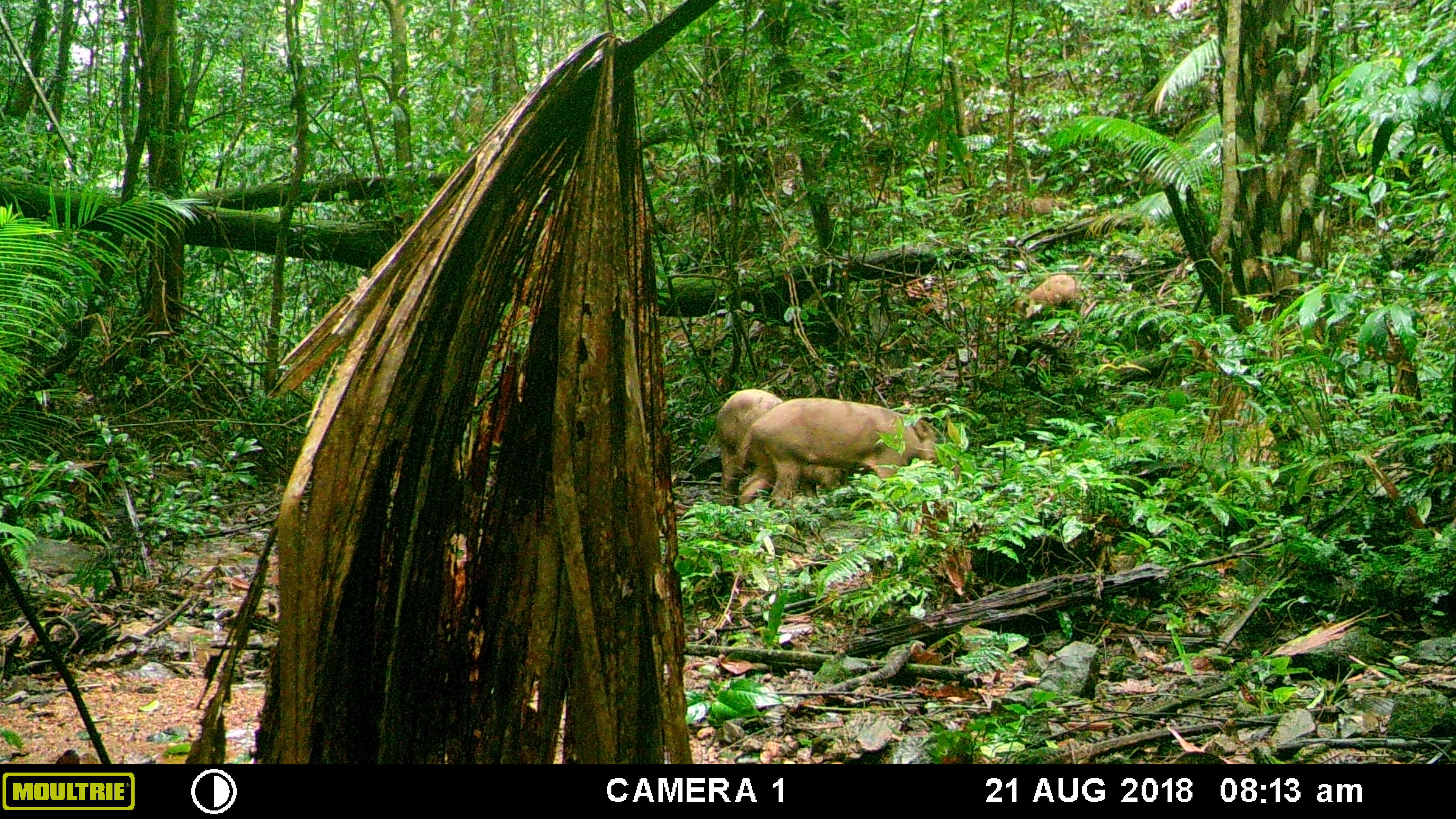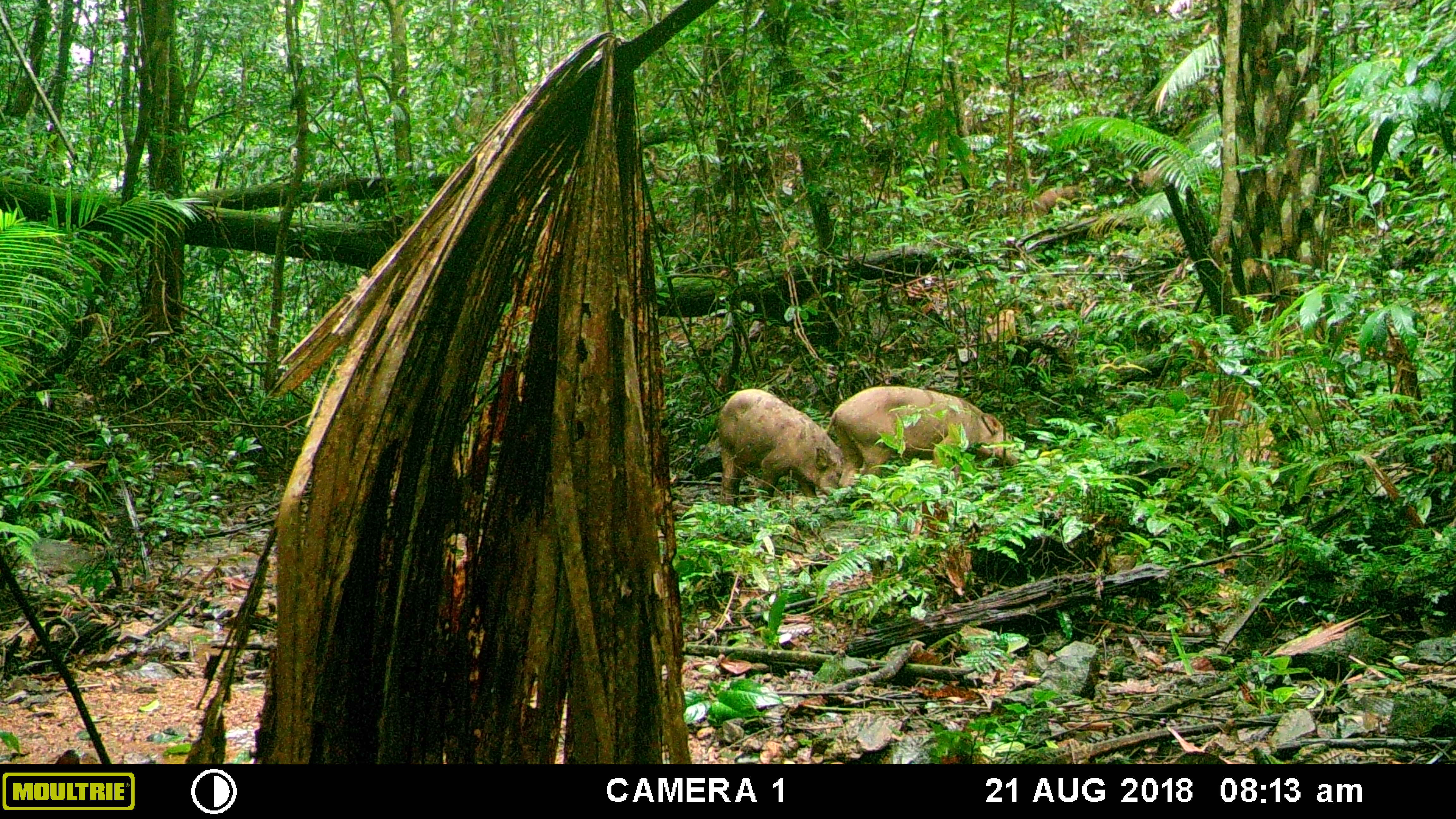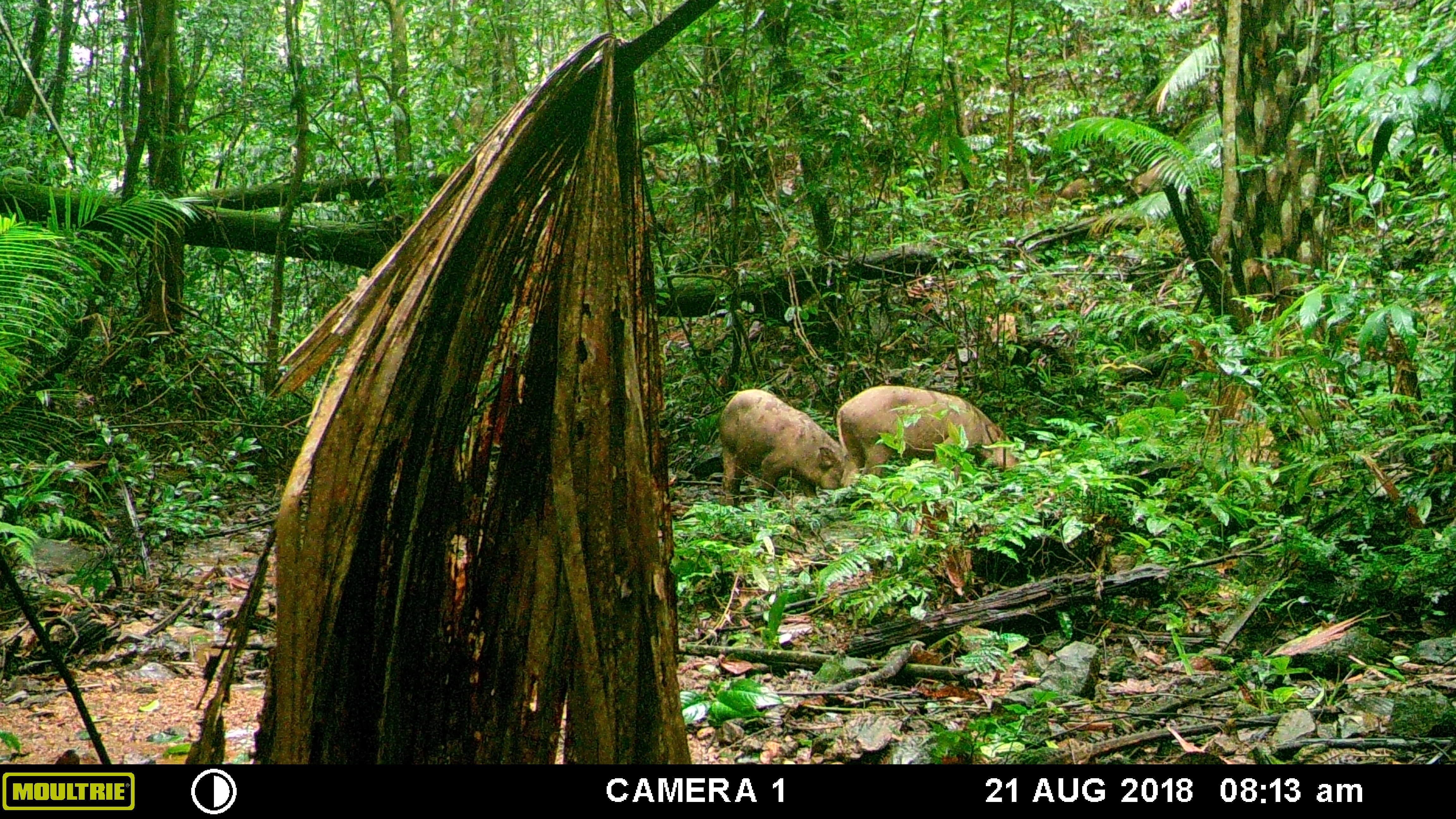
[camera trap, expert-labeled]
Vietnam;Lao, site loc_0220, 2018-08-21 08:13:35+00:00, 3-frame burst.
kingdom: Animalia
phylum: Chordata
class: Mammalia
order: Artiodactyla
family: Suidae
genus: Sus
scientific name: Sus scrofa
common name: eurasian wild pig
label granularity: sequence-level